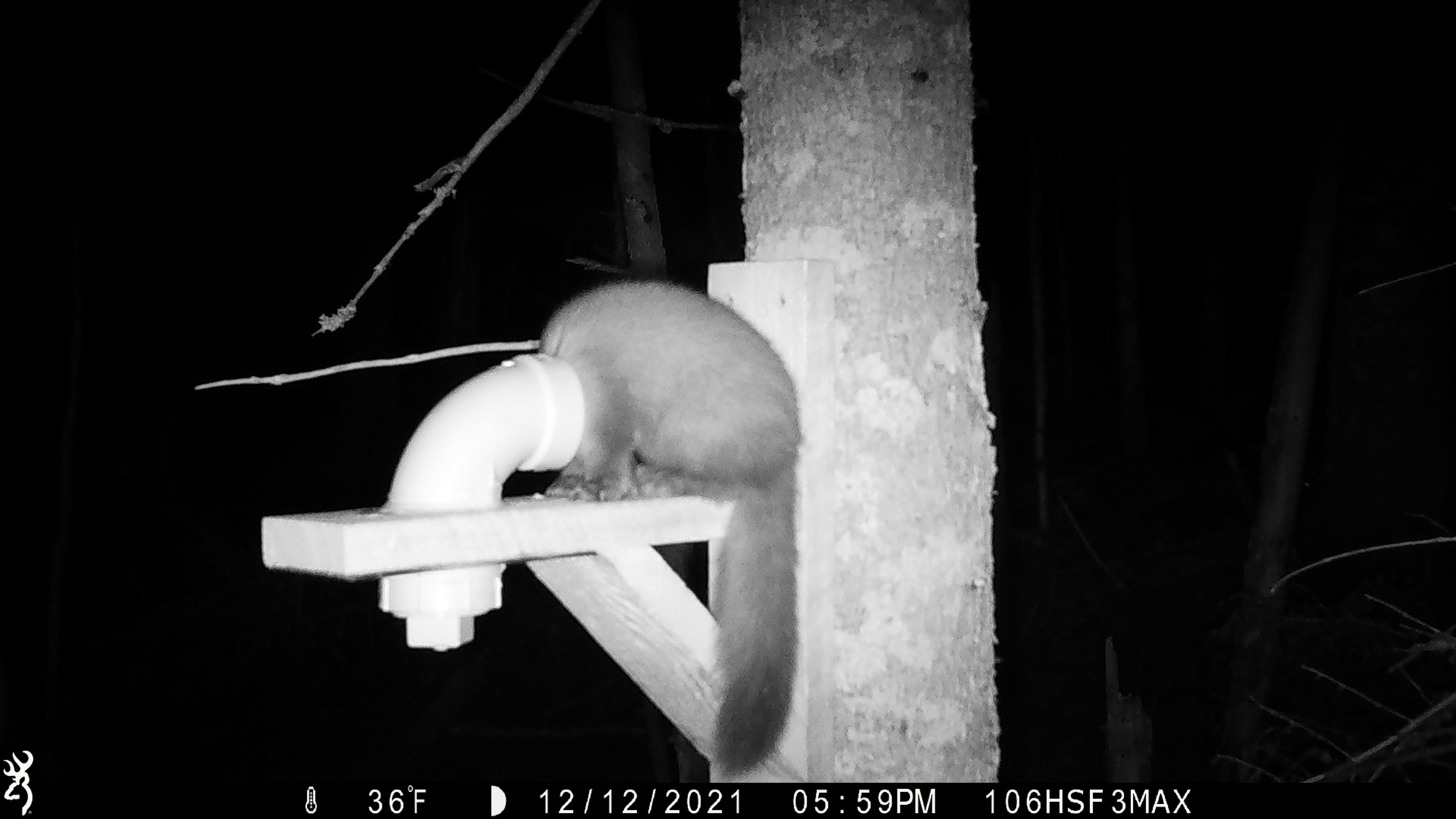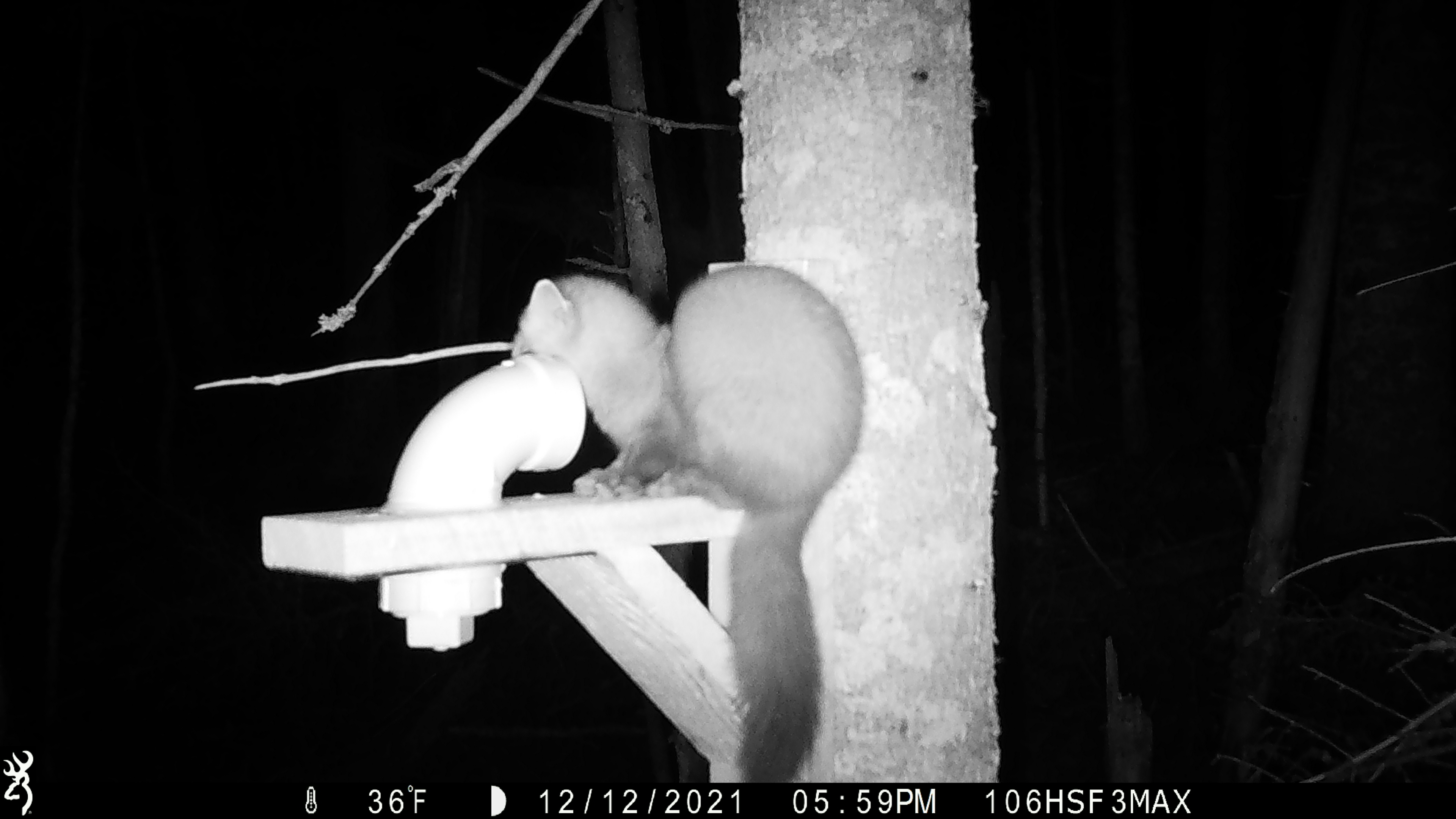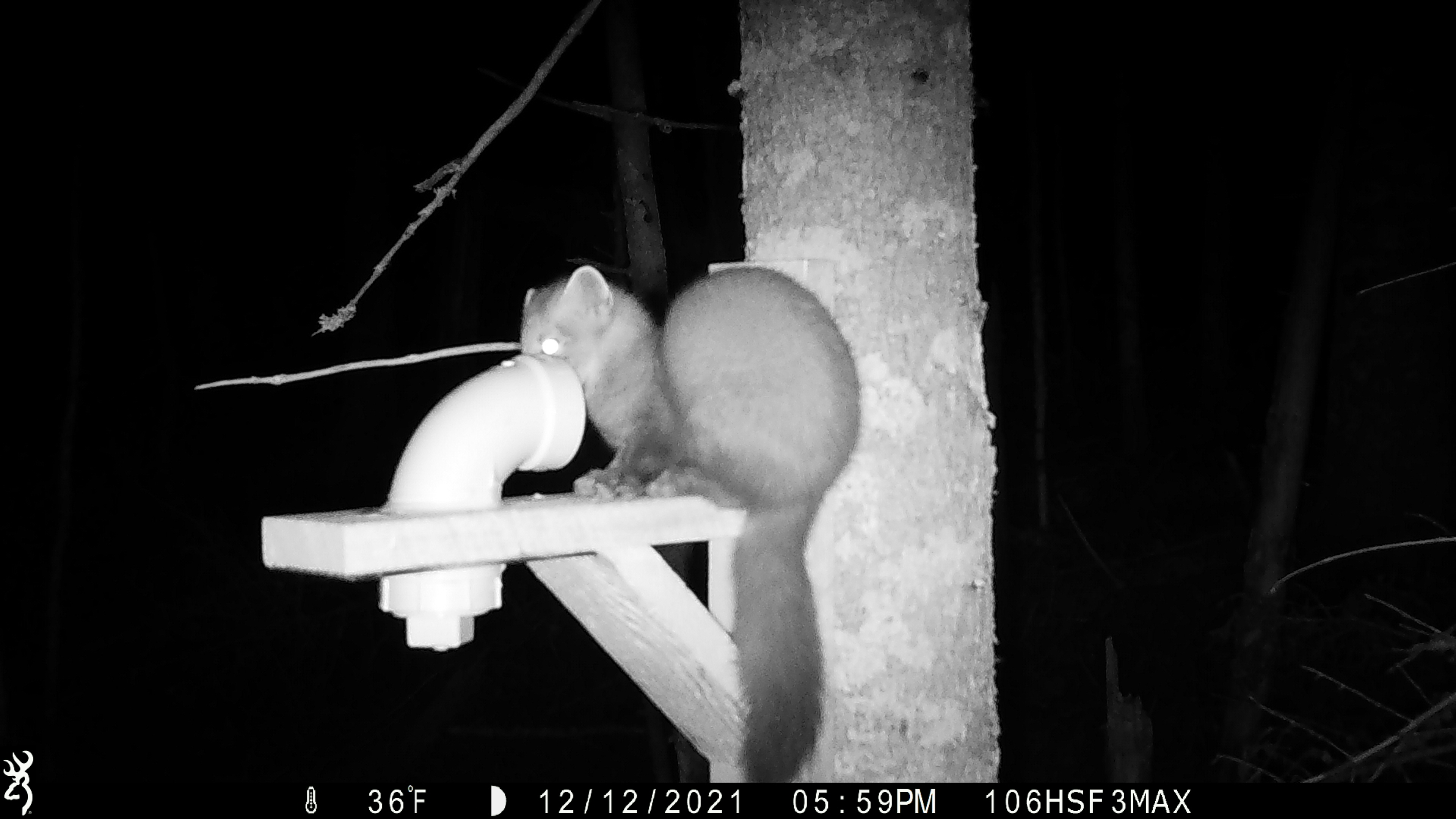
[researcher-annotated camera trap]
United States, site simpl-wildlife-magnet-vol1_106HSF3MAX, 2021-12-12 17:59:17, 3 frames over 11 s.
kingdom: Animalia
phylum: Chordata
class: Mammalia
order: Carnivora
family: Mustelidae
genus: Martes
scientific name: Martes americana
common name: american marten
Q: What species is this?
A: American marten (Martes americana).